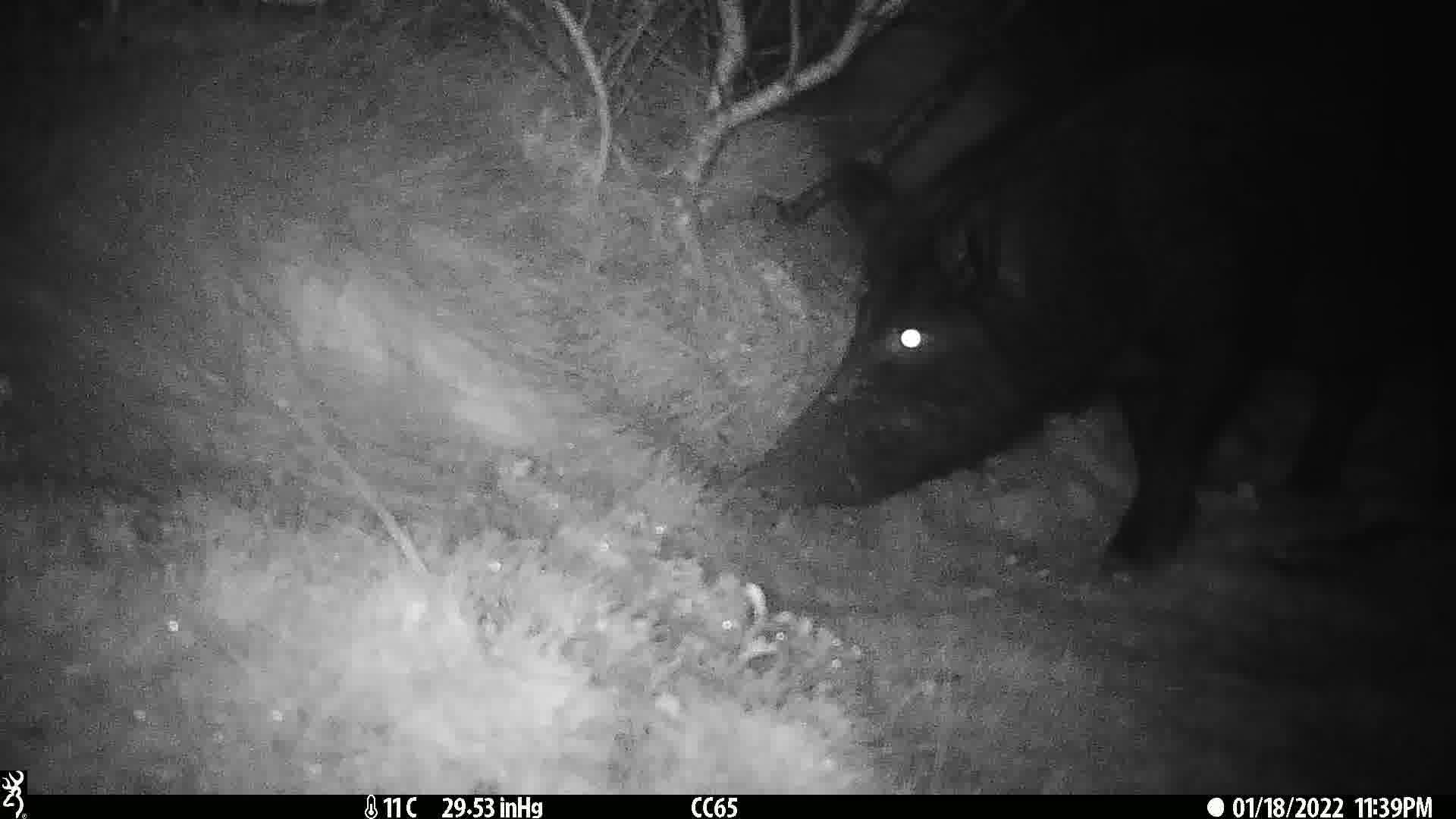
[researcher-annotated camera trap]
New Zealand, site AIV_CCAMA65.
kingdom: Animalia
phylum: Chordata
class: Mammalia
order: Artiodactyla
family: Suidae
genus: Sus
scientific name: Sus scrofa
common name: pig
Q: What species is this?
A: Pig (Sus scrofa).